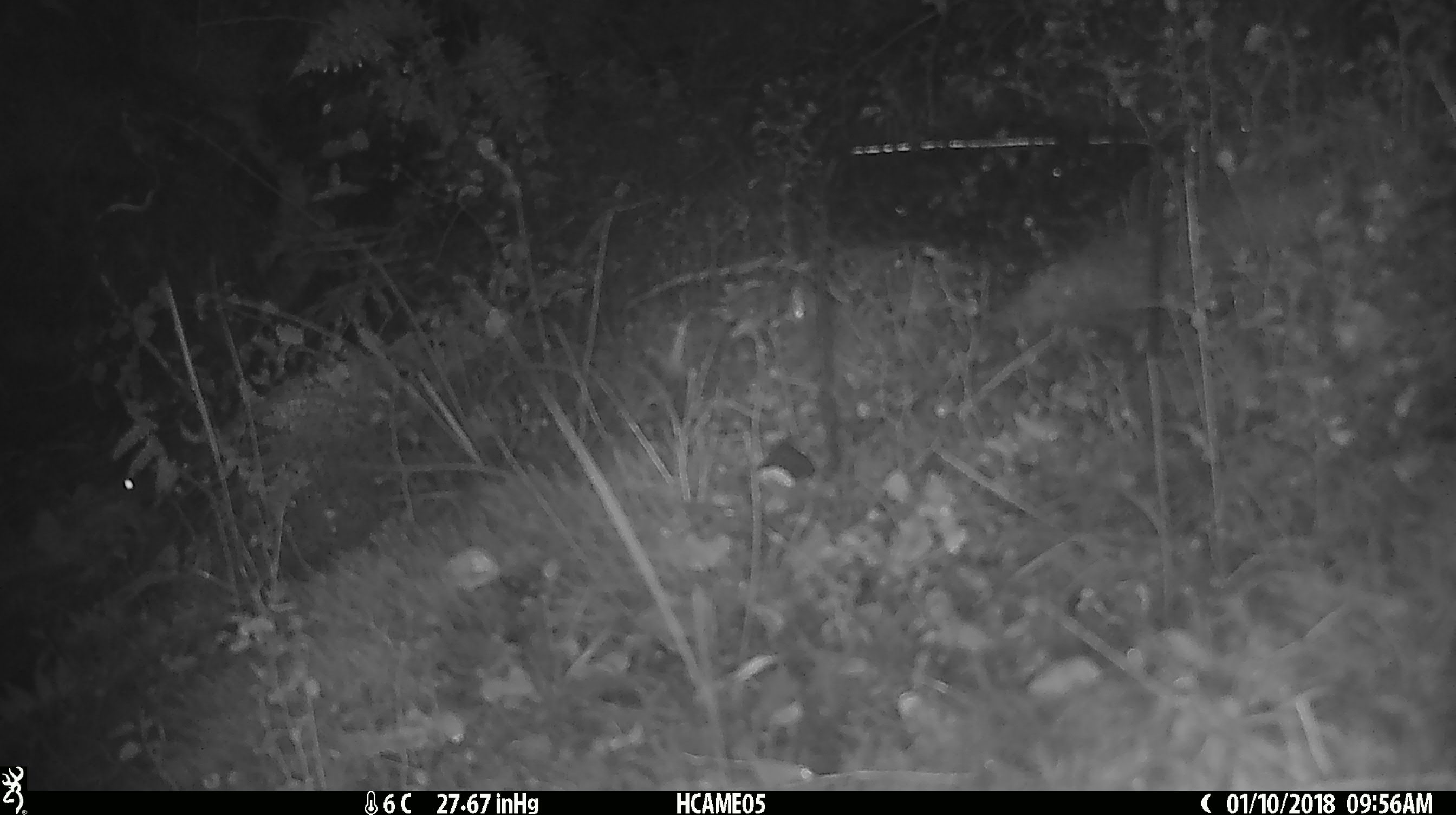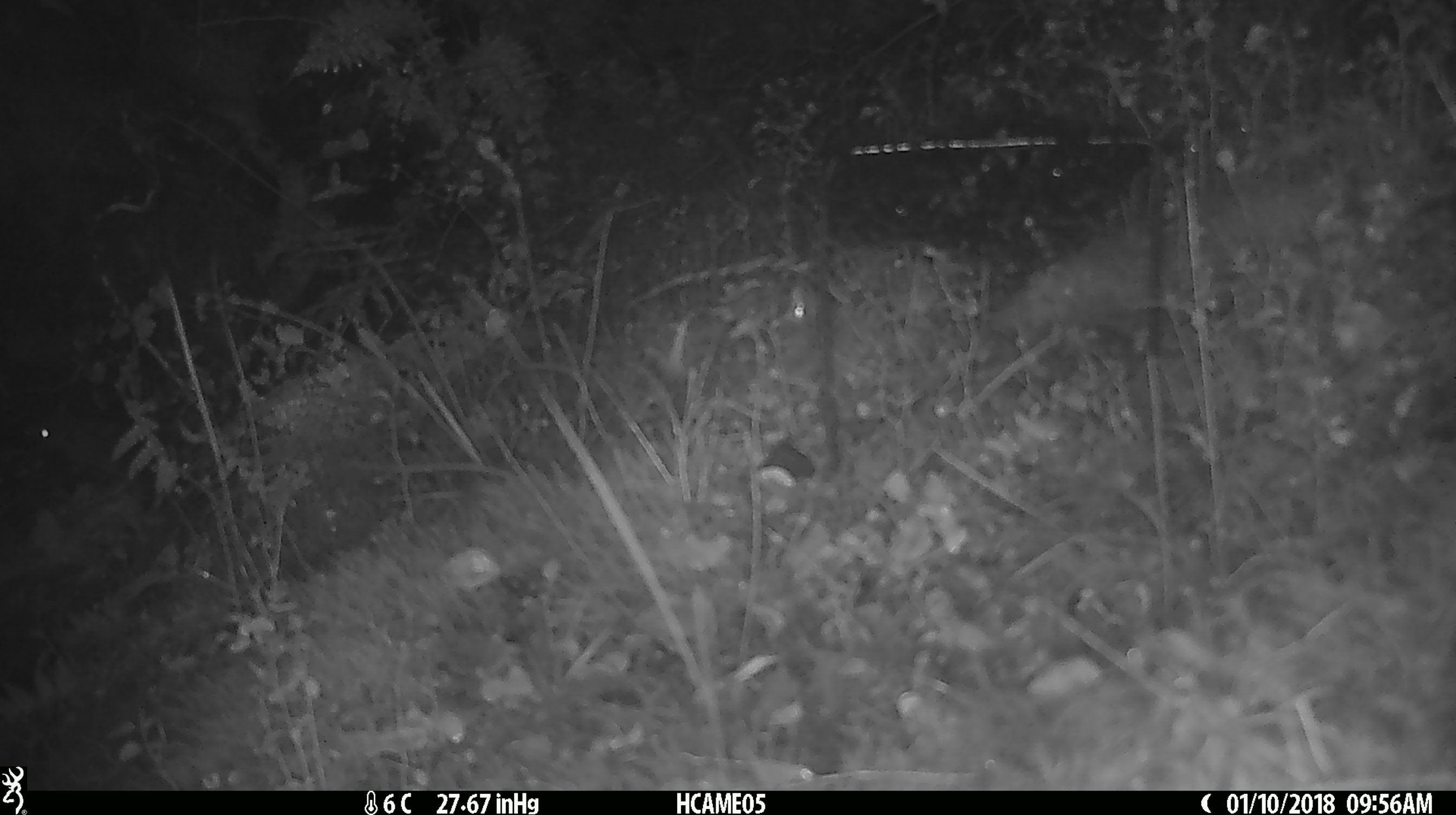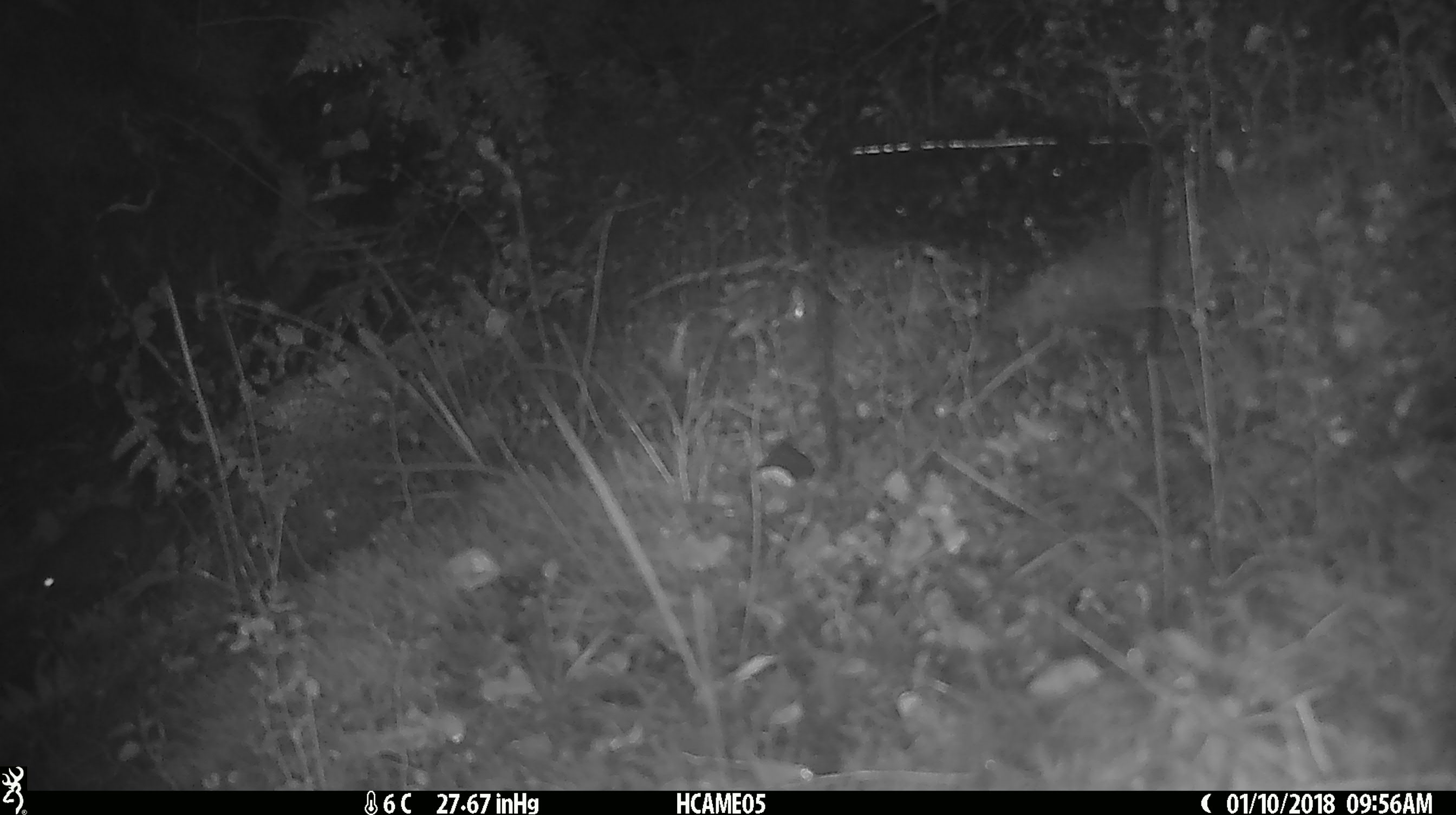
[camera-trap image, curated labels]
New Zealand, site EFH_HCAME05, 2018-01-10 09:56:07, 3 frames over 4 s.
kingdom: Animalia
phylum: Chordata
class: Mammalia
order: Rodentia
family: Muridae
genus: Mus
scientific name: Mus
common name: mouse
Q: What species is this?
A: Mouse (Mus).